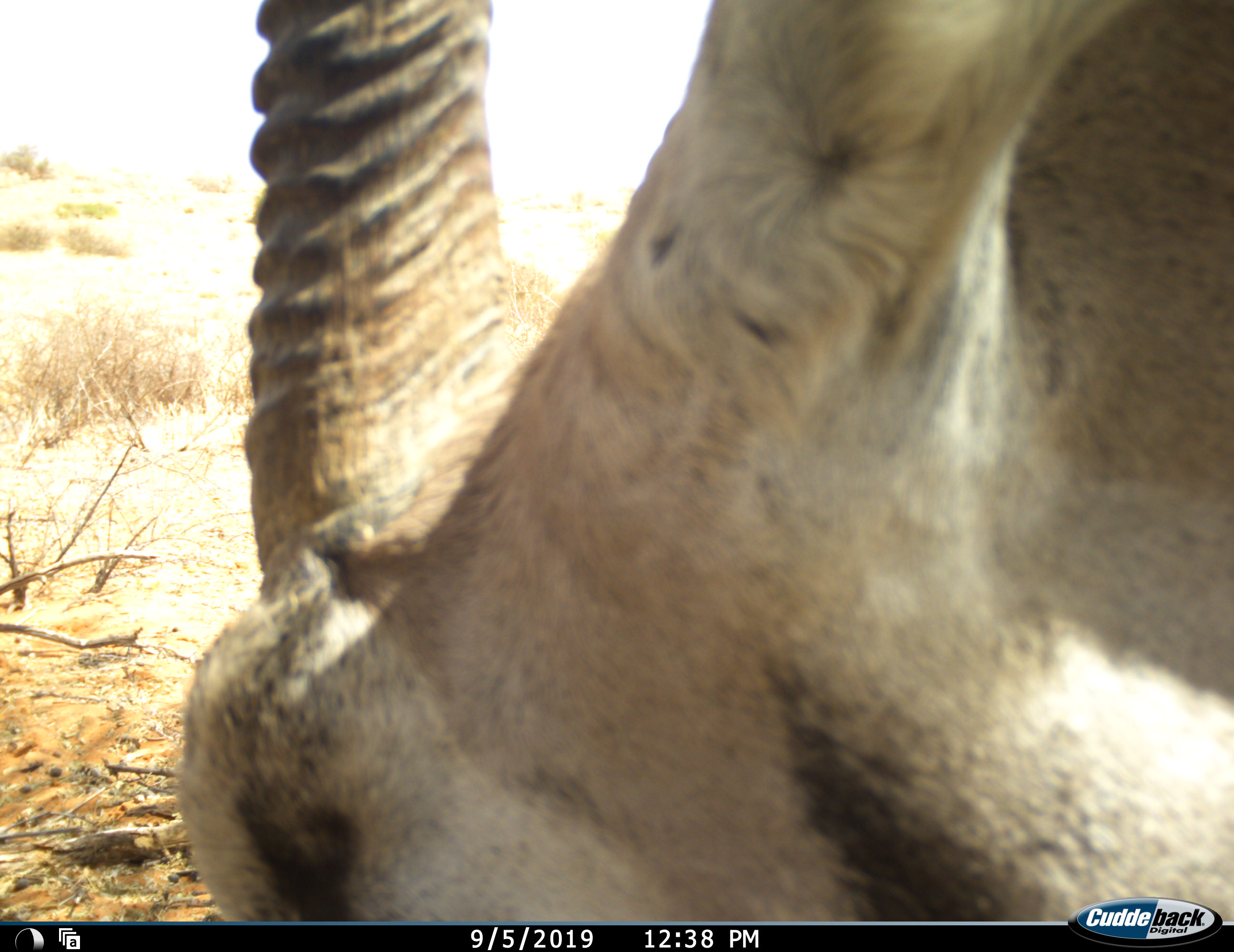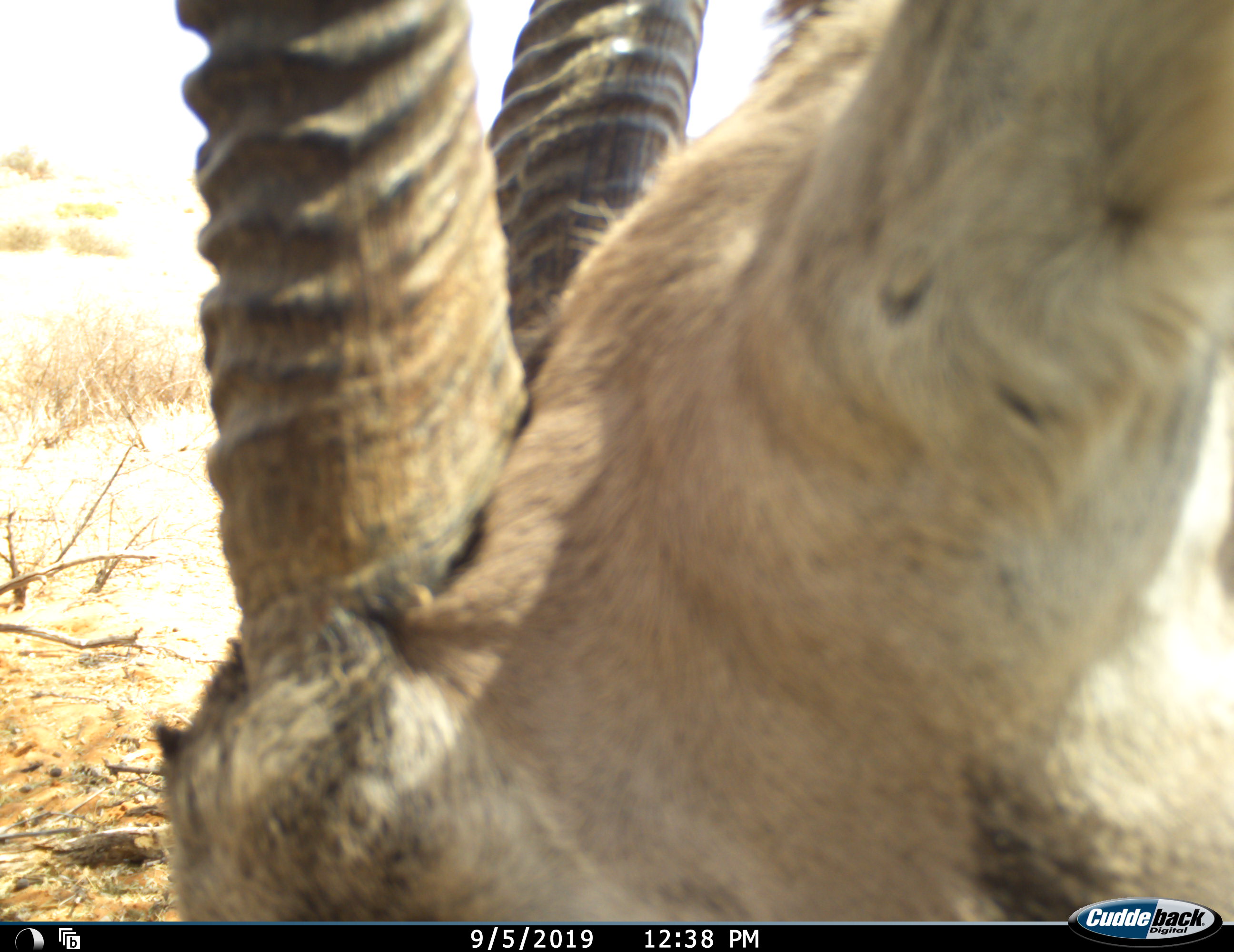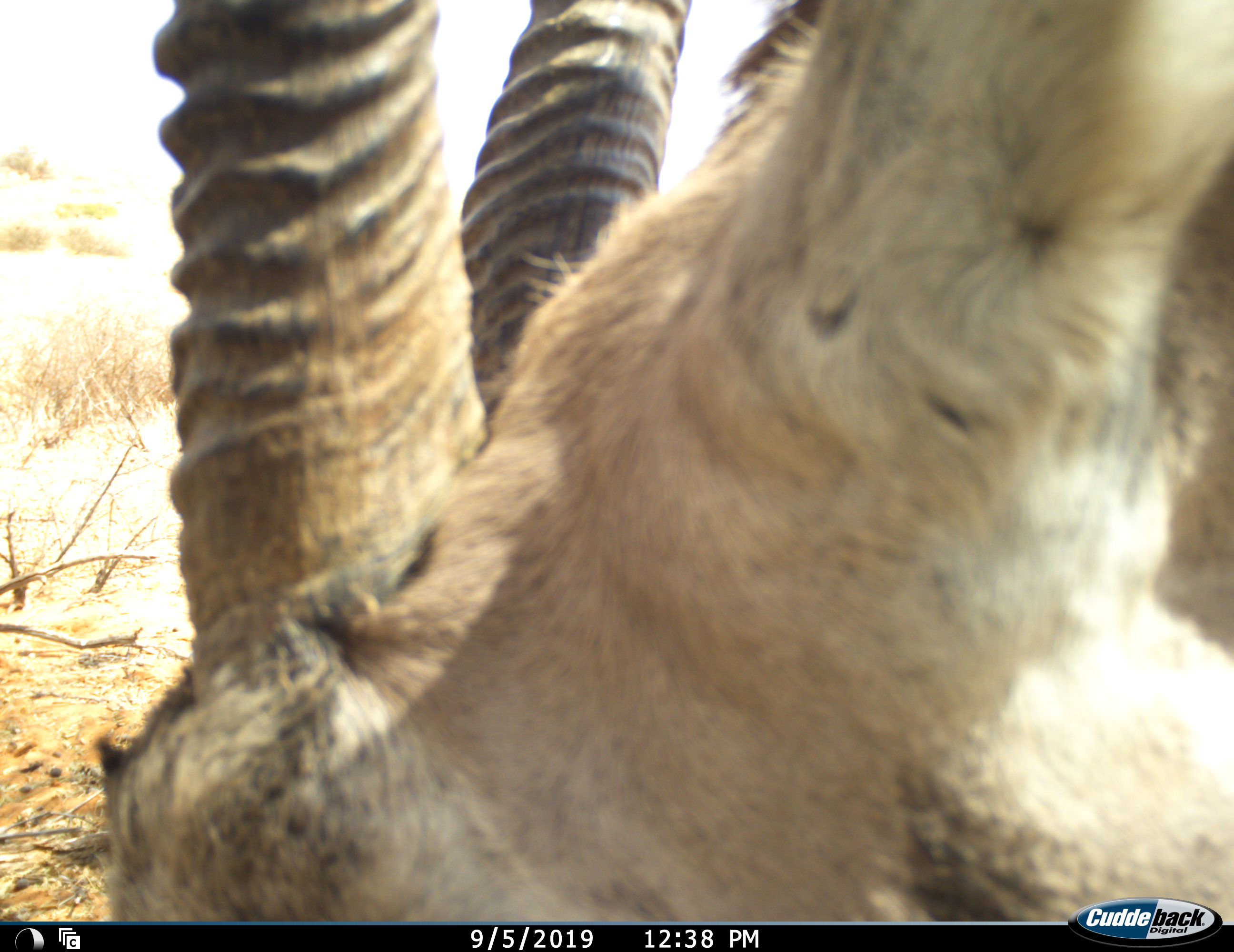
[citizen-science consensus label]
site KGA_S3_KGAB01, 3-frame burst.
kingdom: Animalia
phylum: Chordata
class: Mammalia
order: Artiodactyla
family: Bovidae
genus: Tragelaphus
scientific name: Tragelaphus oryx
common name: eland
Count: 1.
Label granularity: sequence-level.